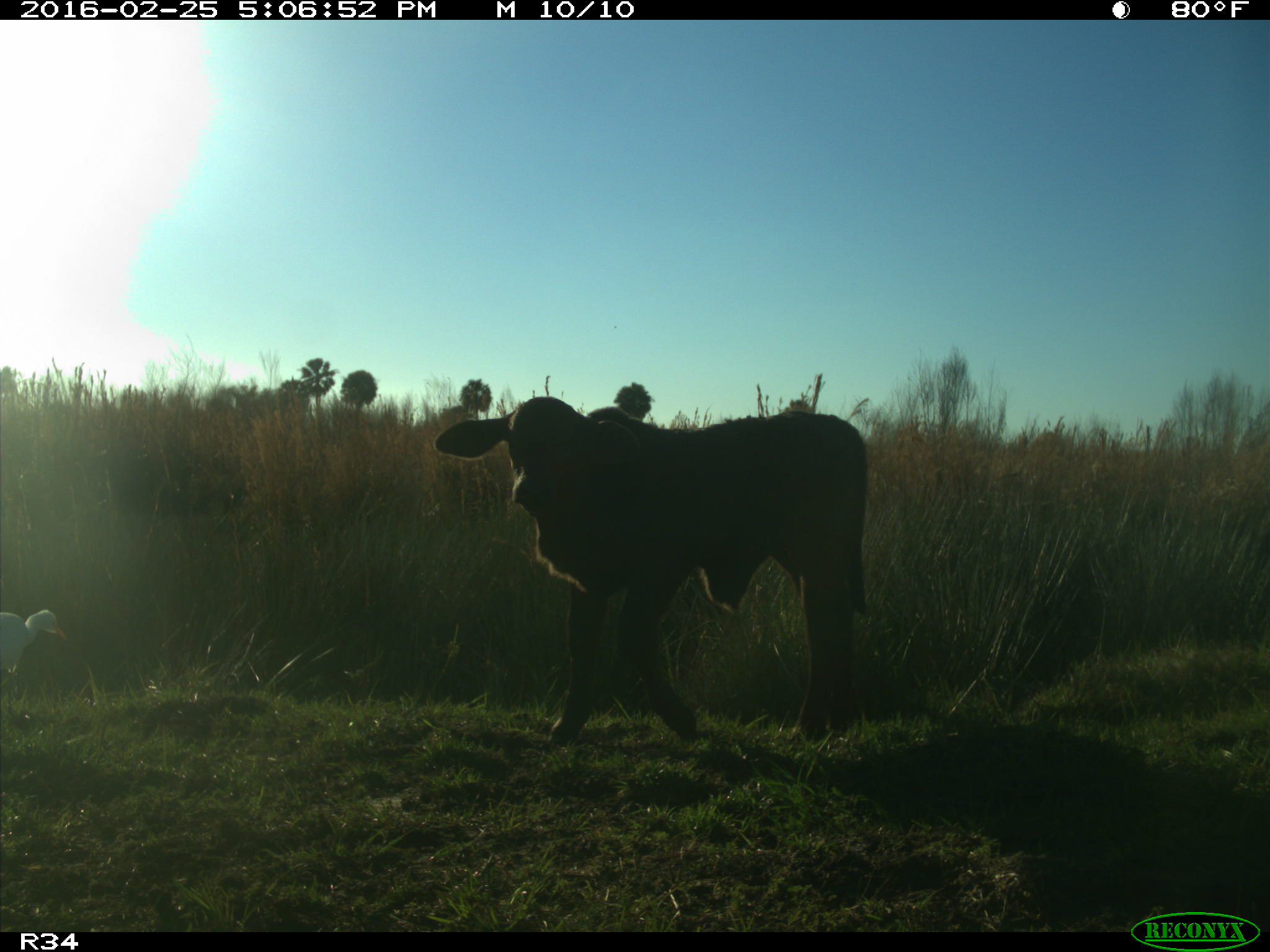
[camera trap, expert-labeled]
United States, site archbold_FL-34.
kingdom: Animalia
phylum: Chordata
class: Mammalia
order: Artiodactyla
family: Bovidae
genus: Bos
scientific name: Bos taurus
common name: domestic cow